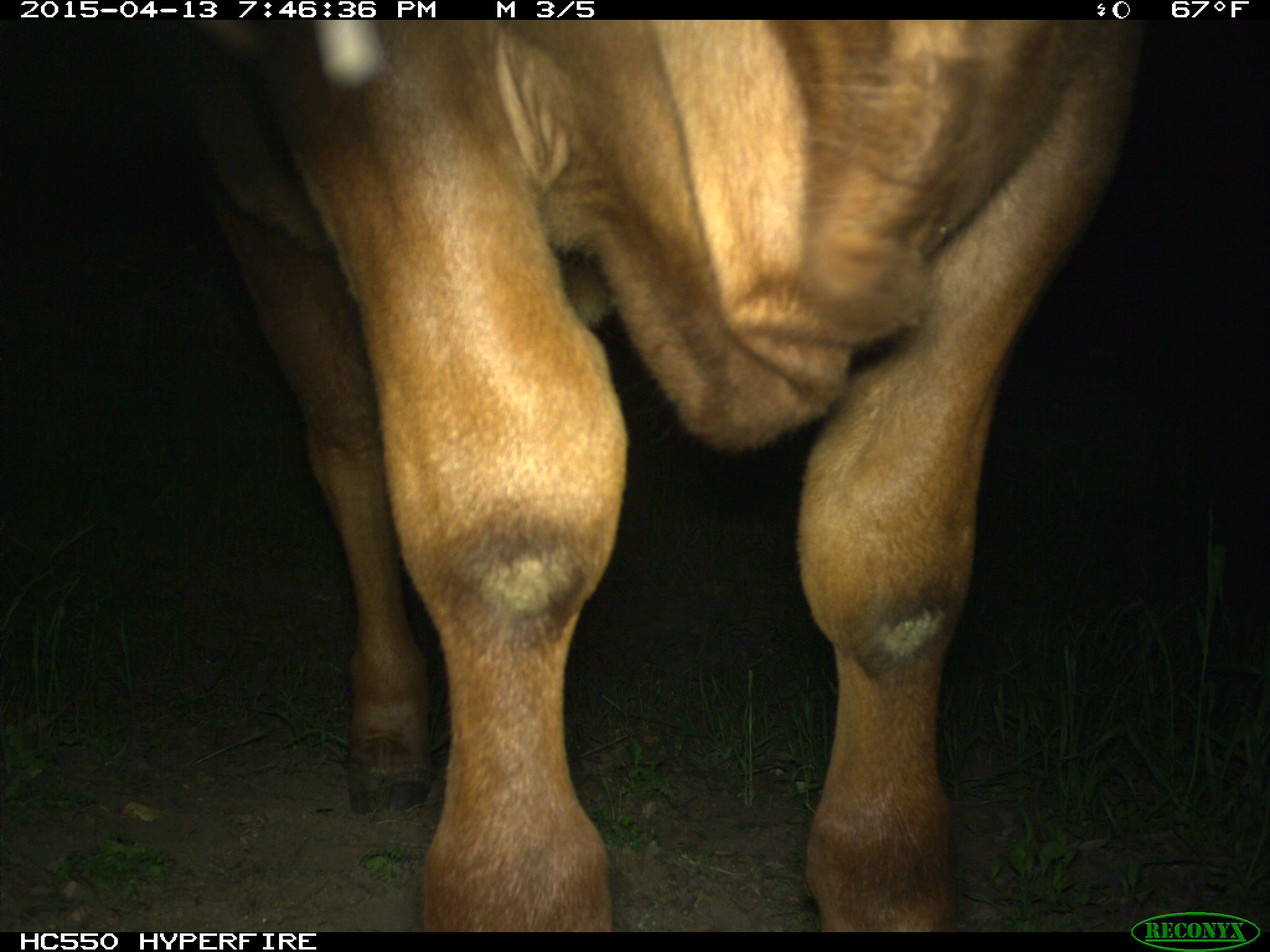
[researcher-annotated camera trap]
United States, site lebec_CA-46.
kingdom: Animalia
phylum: Chordata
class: Mammalia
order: Artiodactyla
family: Bovidae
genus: Bos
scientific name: Bos taurus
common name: domestic cow